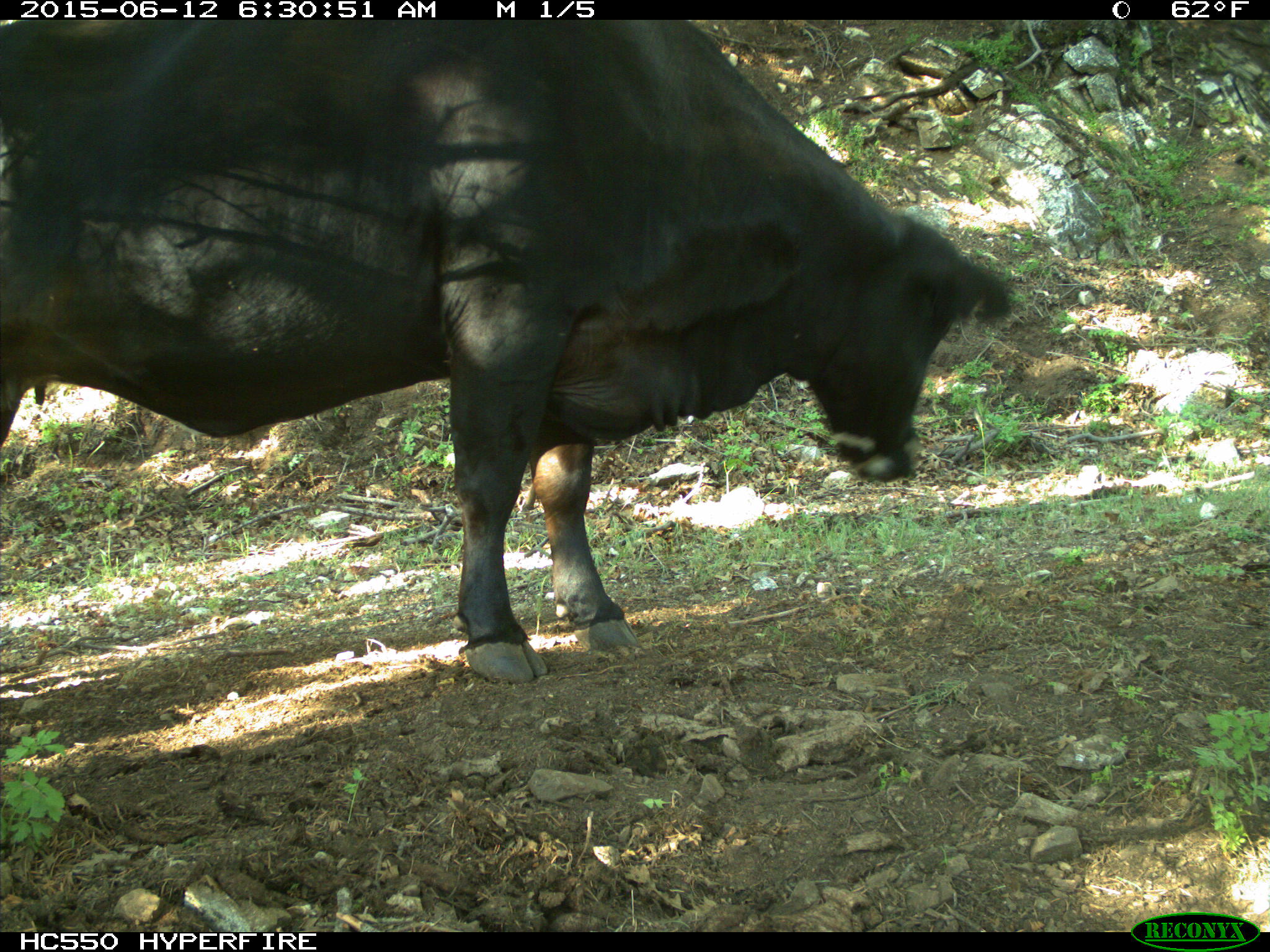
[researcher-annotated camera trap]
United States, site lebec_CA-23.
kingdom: Animalia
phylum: Chordata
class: Mammalia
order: Artiodactyla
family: Bovidae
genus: Bos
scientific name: Bos taurus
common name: domestic cow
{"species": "Bos taurus (domestic cow)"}